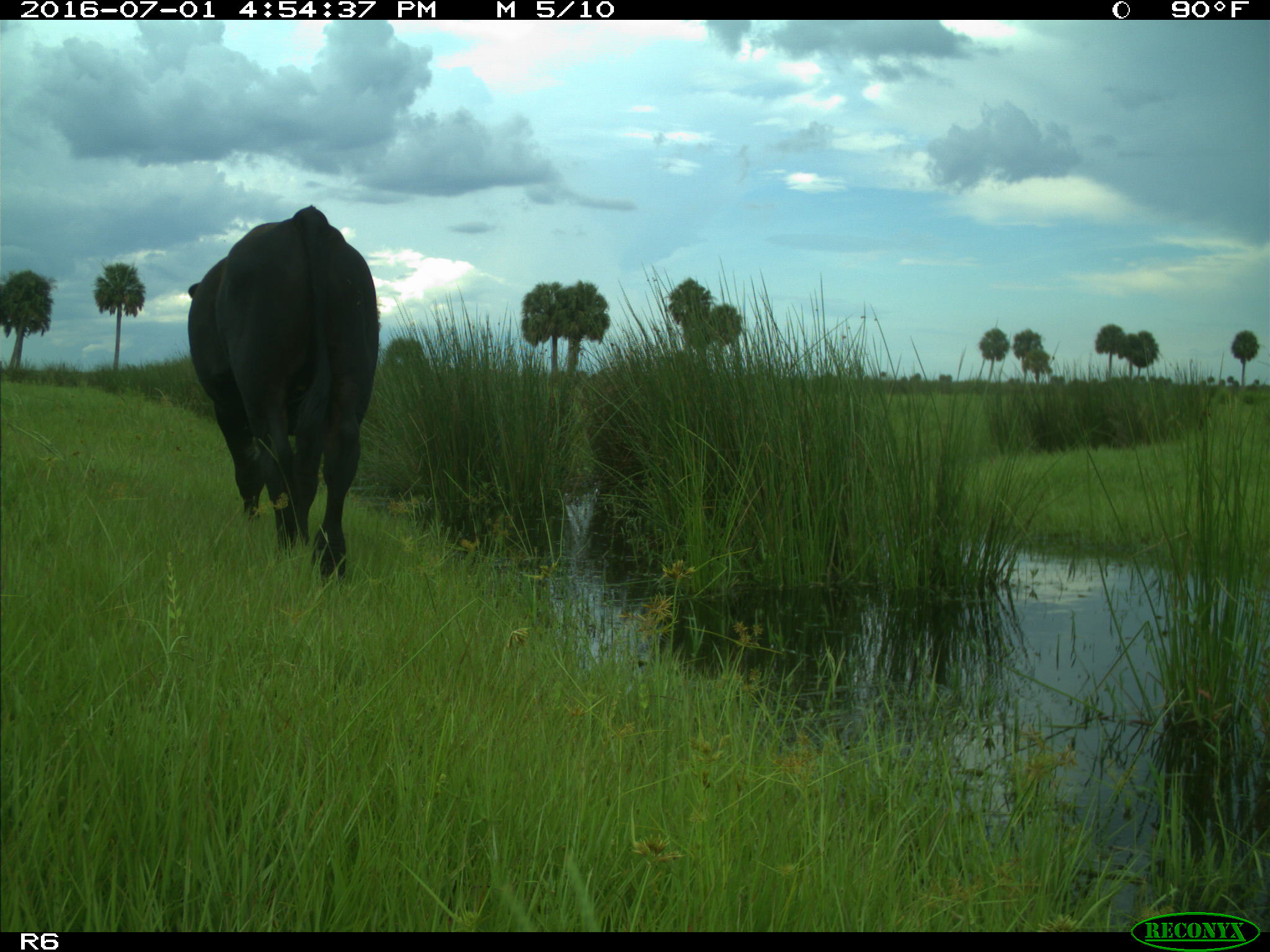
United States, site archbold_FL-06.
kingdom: Animalia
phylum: Chordata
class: Mammalia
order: Artiodactyla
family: Bovidae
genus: Bos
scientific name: Bos taurus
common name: domestic cow